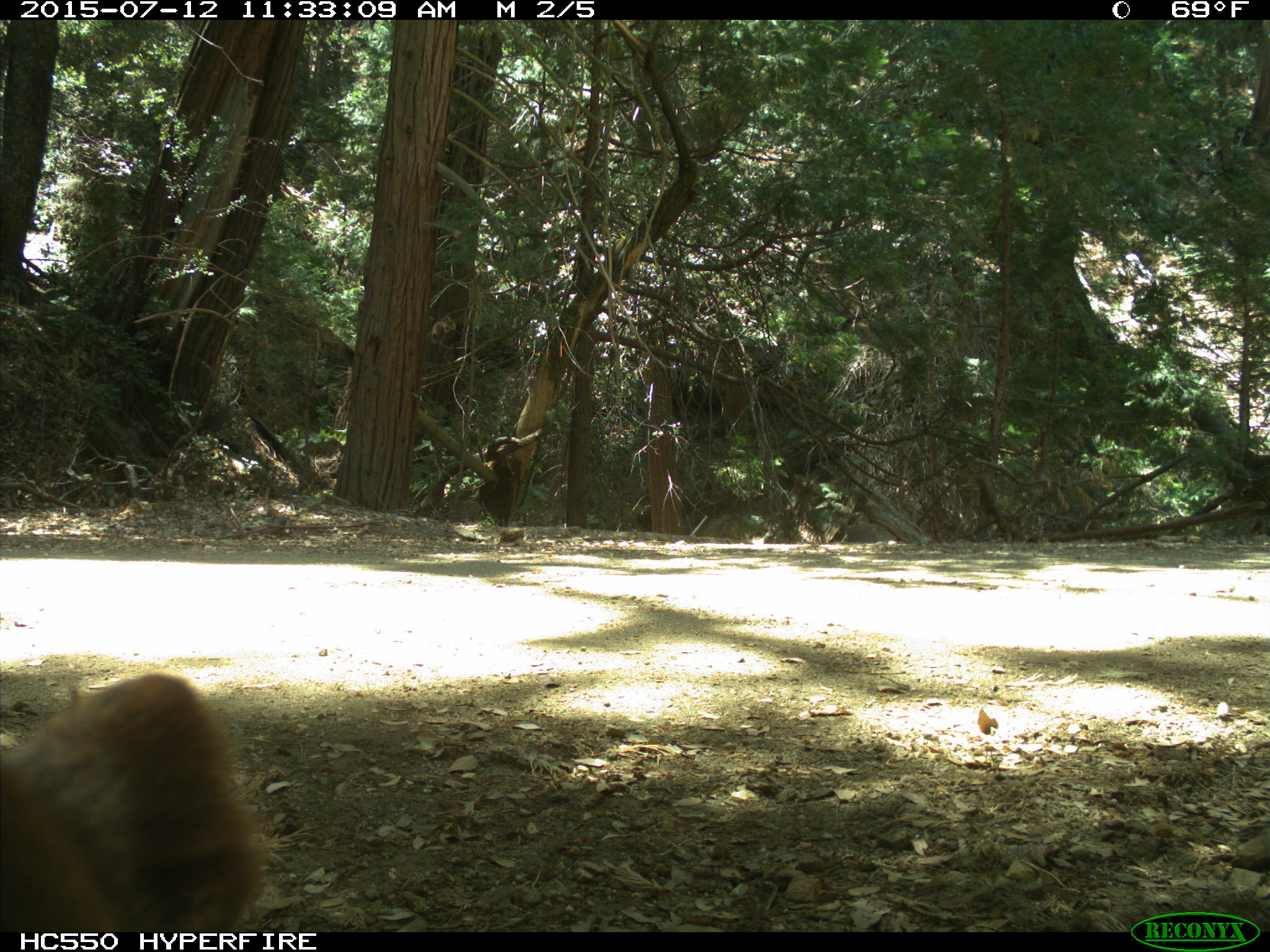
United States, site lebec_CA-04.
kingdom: Animalia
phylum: Chordata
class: Mammalia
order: Carnivora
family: Ursidae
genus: Ursus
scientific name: Ursus americanus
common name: american black bear